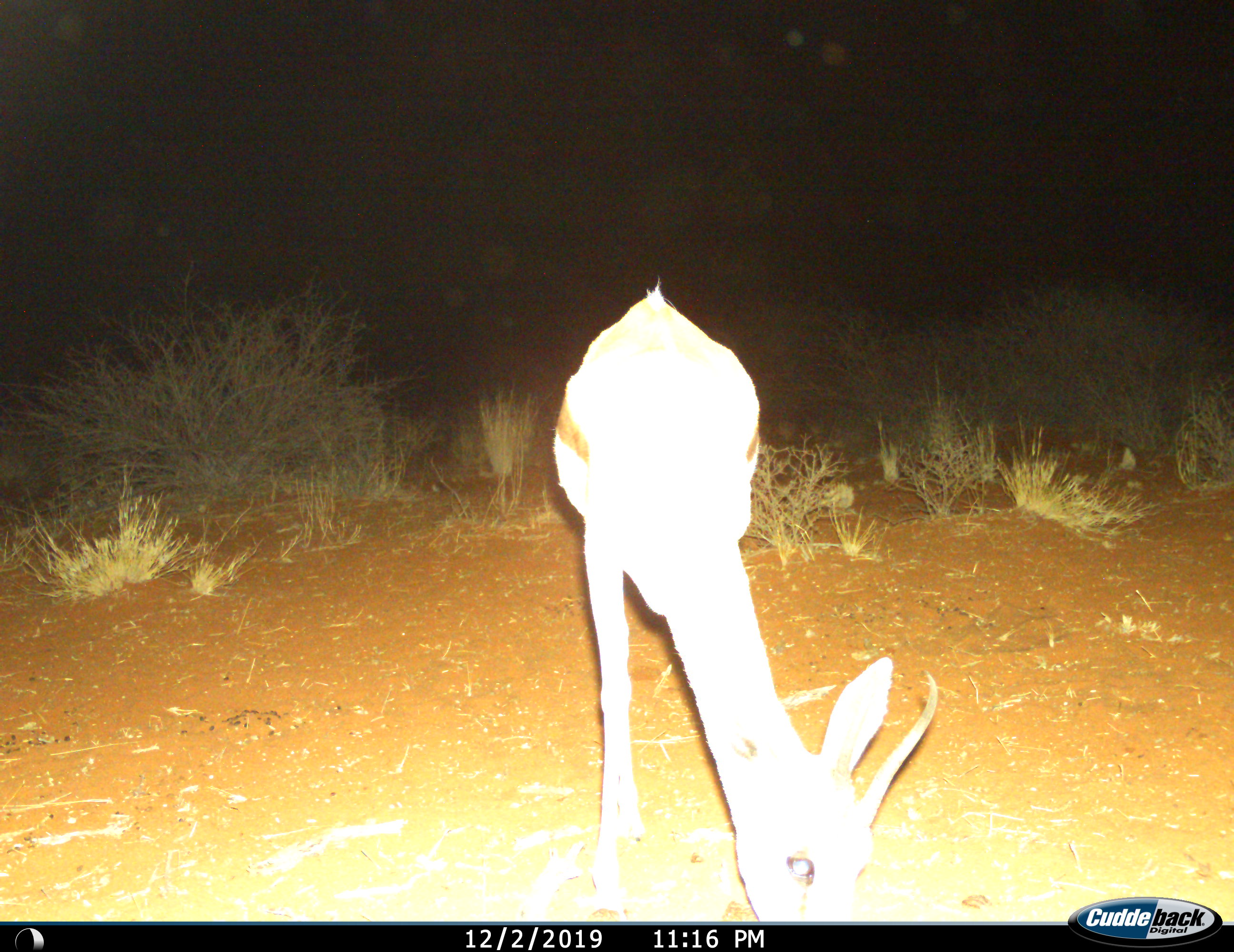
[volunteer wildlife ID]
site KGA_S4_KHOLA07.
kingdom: Animalia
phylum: Chordata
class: Mammalia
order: Artiodactyla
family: Bovidae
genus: Antidorcas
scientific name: Antidorcas marsupialis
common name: springbok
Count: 1.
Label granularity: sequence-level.